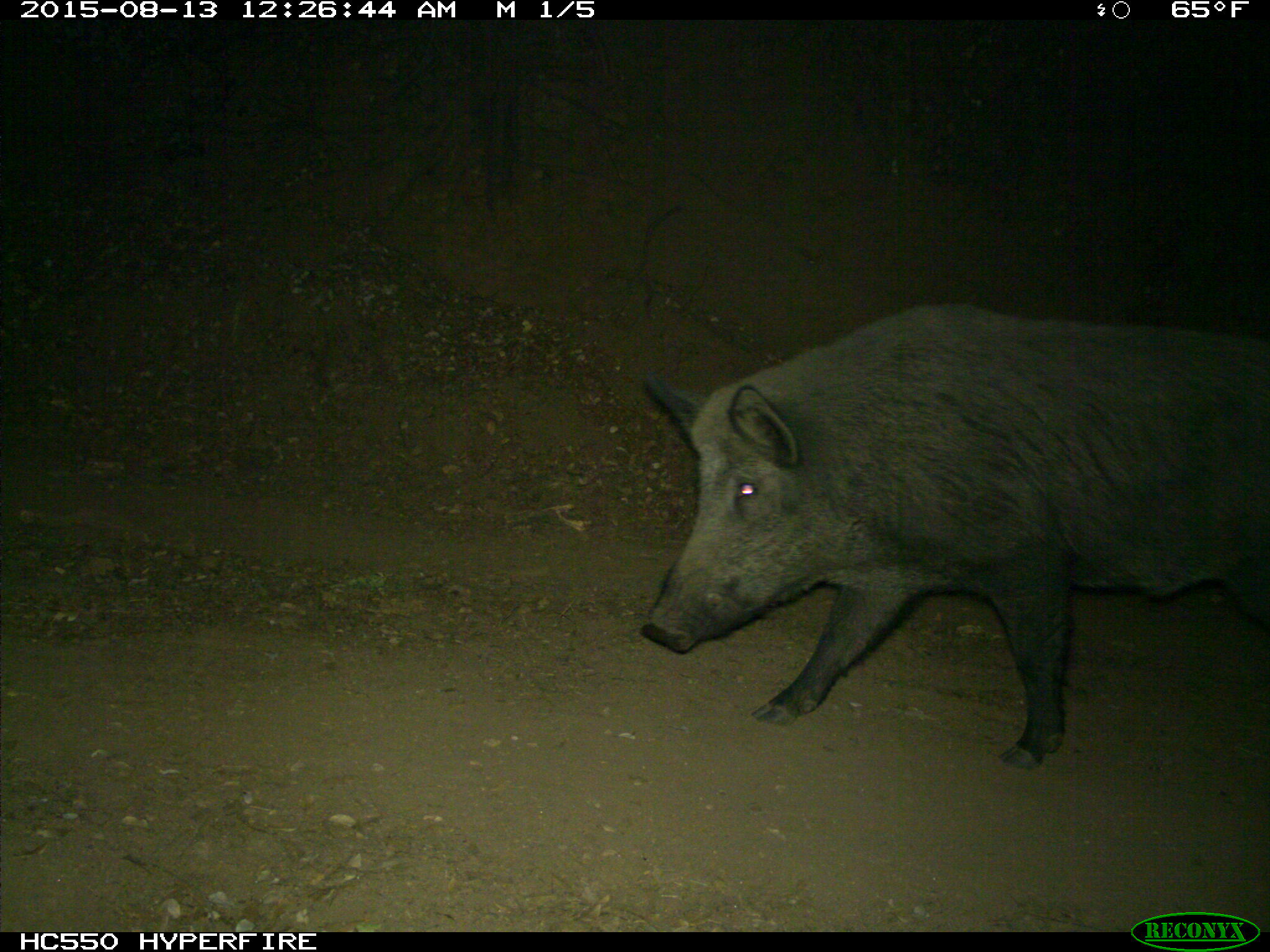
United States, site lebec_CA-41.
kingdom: Animalia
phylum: Chordata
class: Mammalia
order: Artiodactyla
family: Suidae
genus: Sus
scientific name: Sus scrofa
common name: wild boar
Sus scrofa (wild boar).